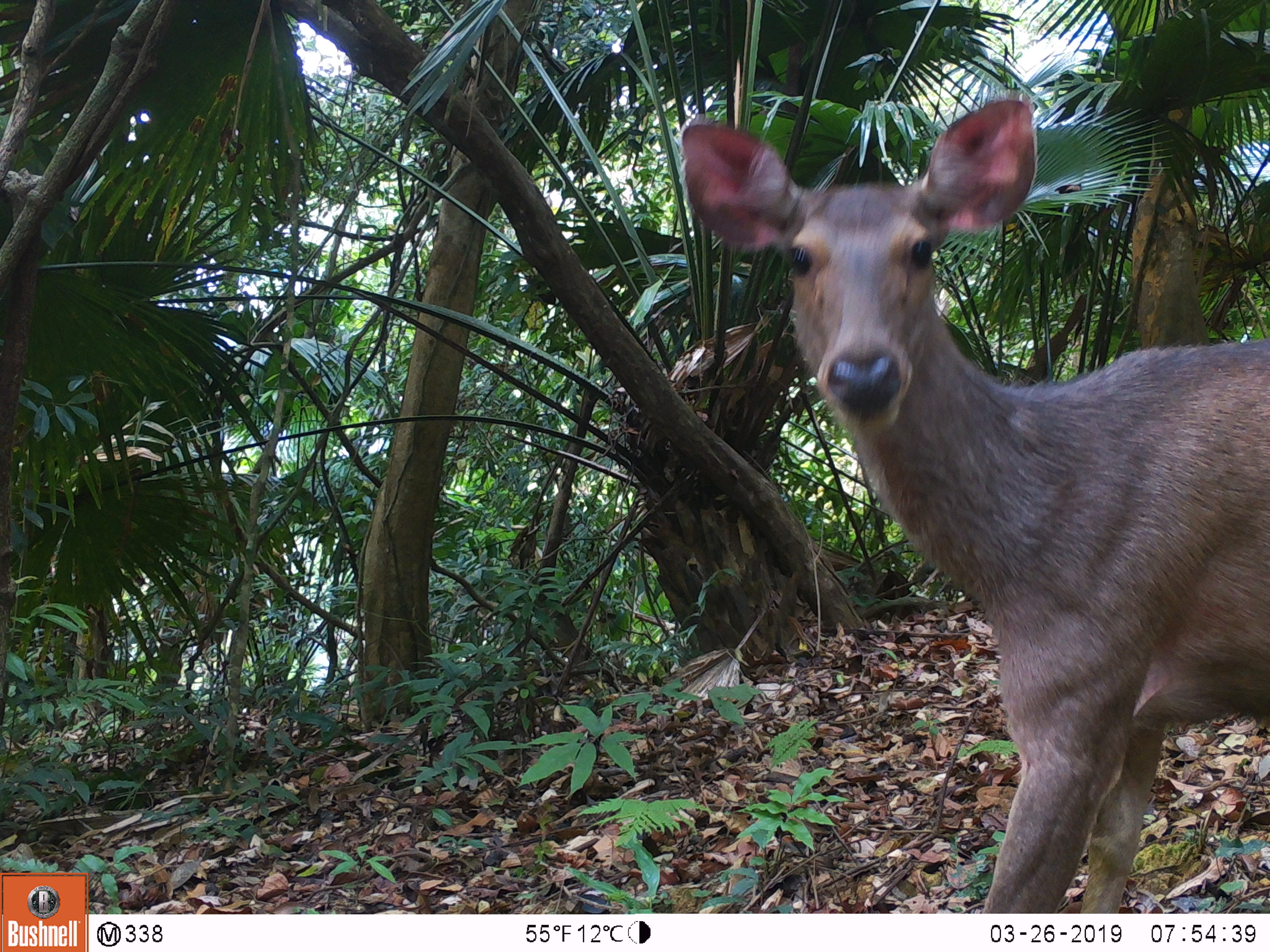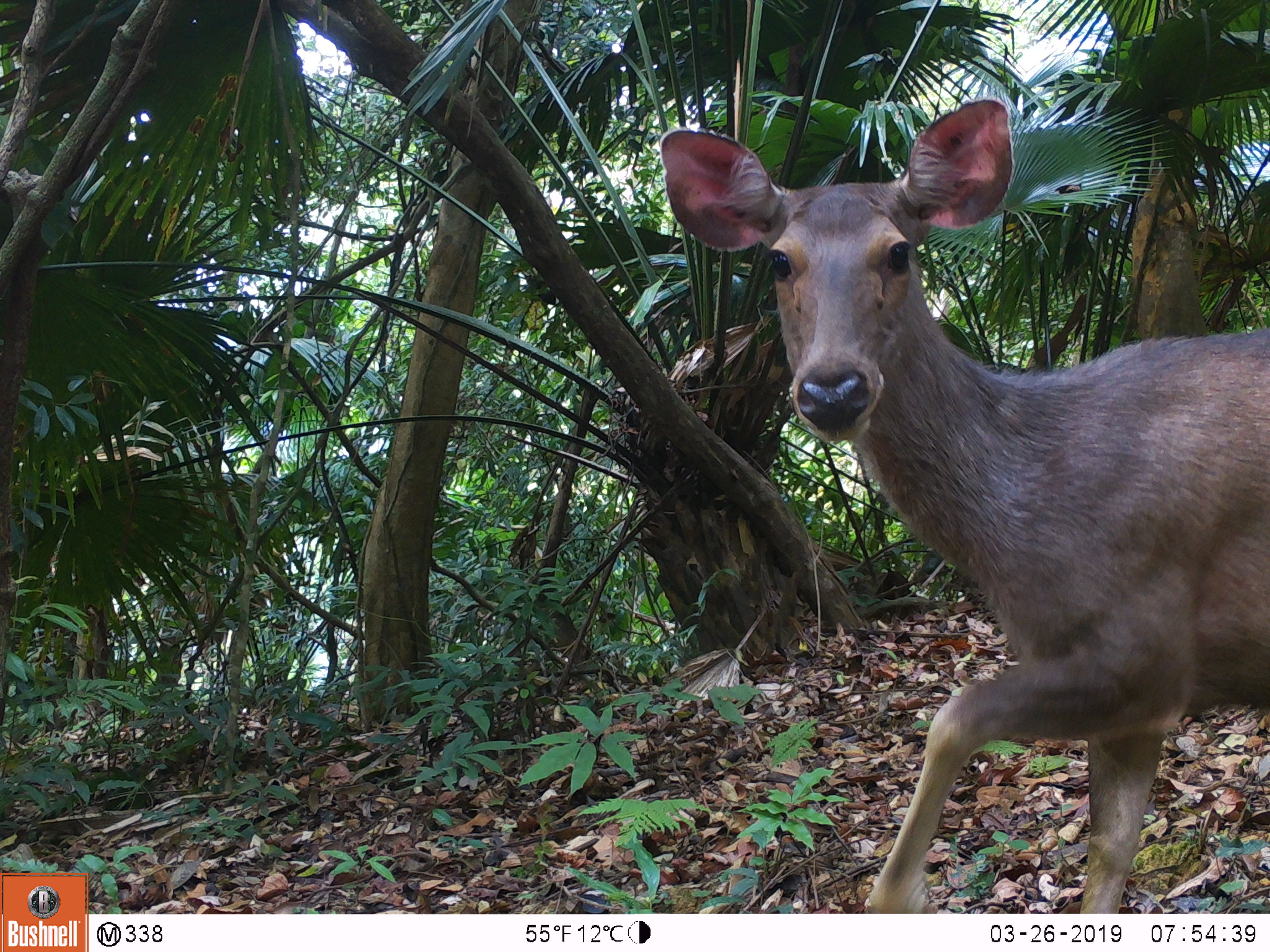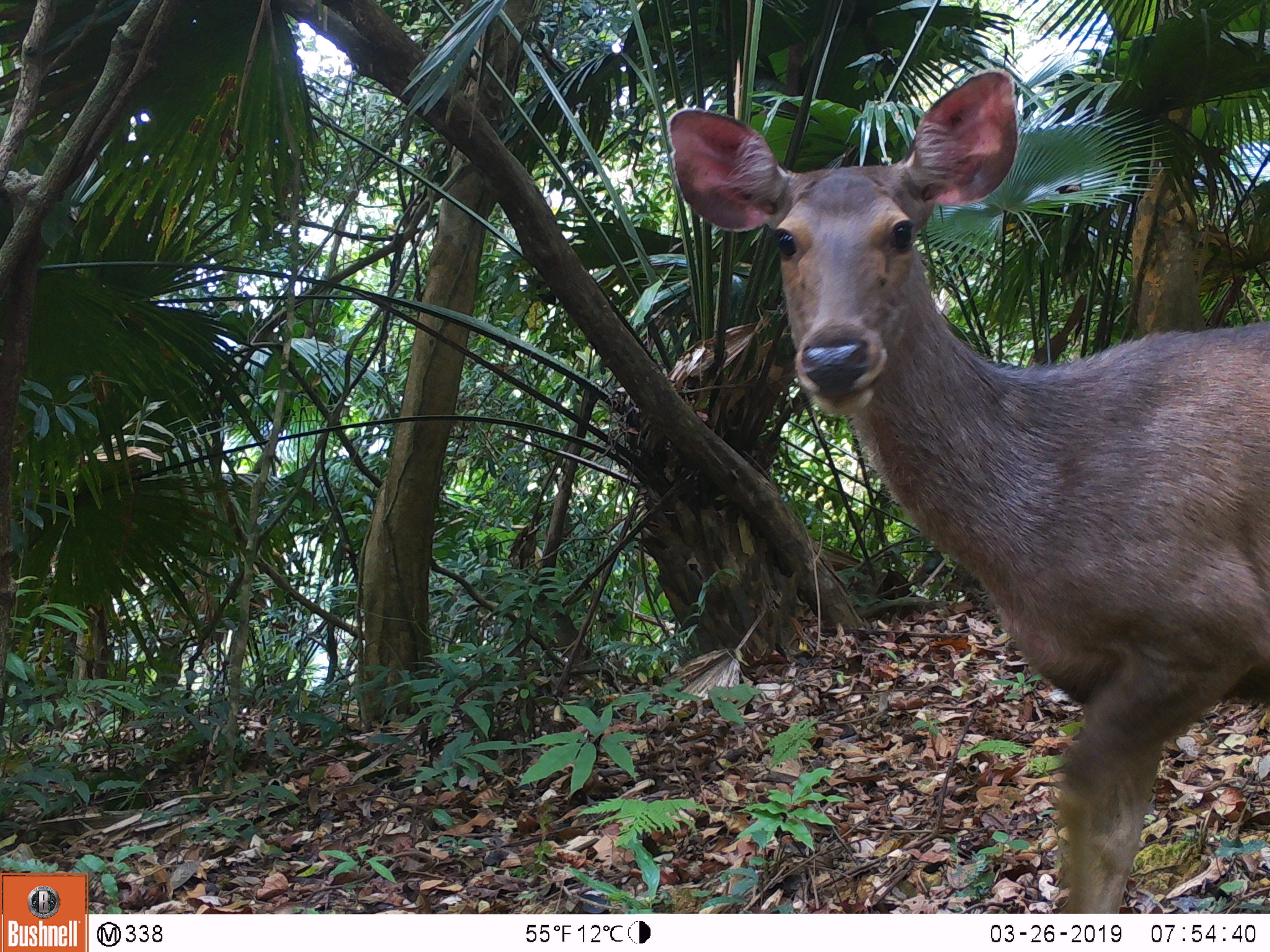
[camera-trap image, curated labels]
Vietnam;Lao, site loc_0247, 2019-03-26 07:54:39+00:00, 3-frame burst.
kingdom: Animalia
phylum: Chordata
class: Mammalia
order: Artiodactyla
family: Cervidae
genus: Rusa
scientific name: Rusa unicolor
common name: sambar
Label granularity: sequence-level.